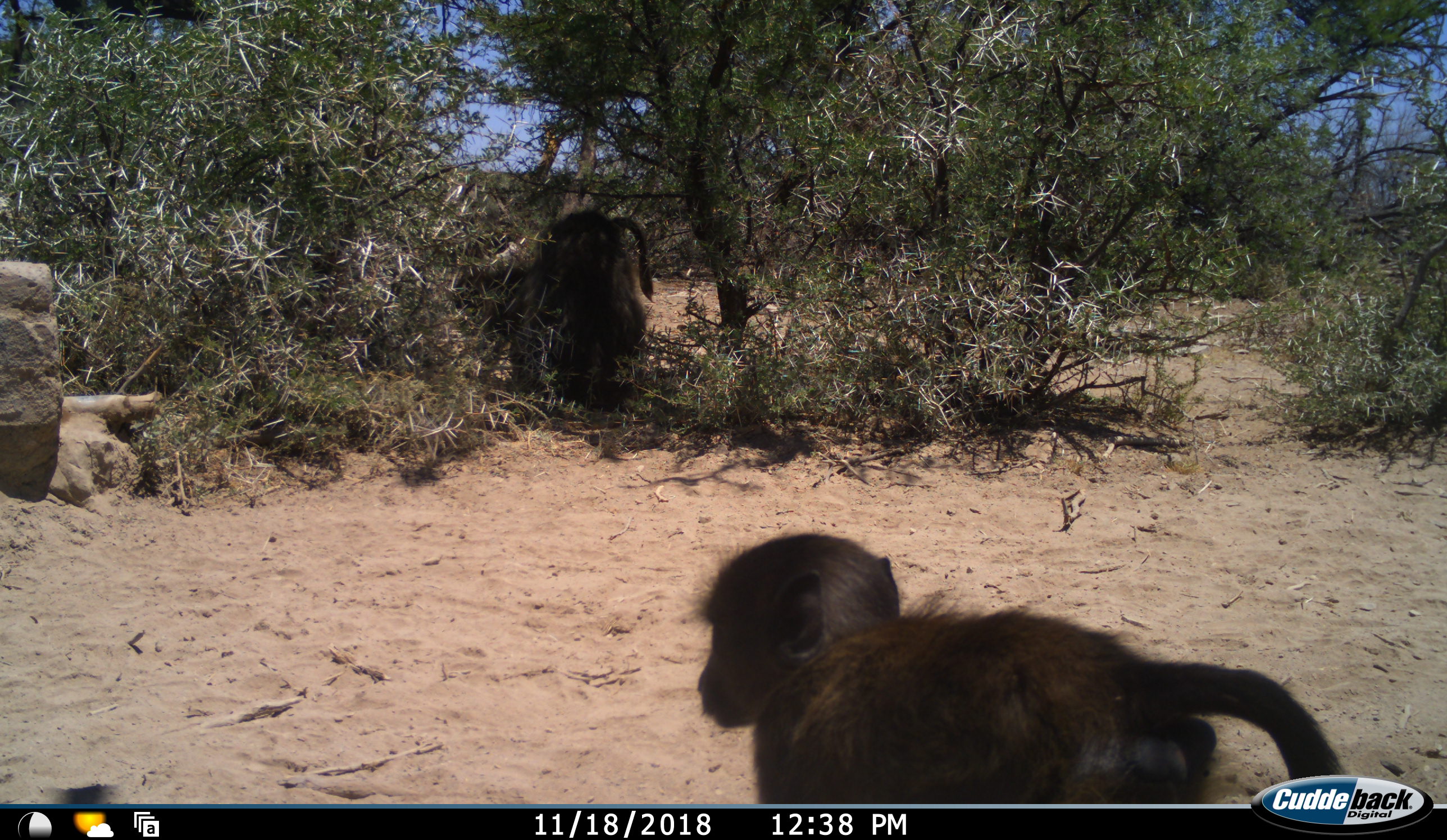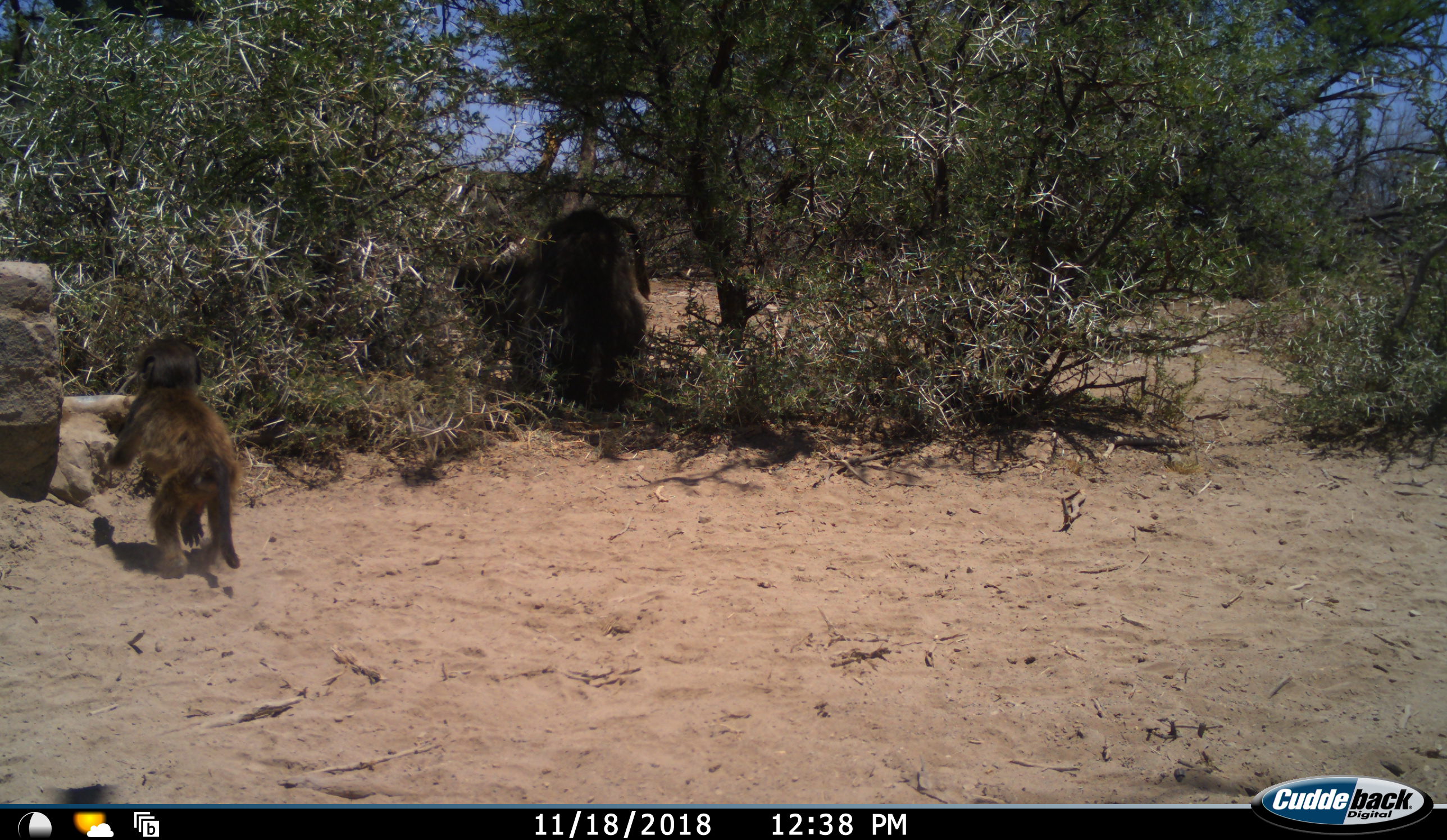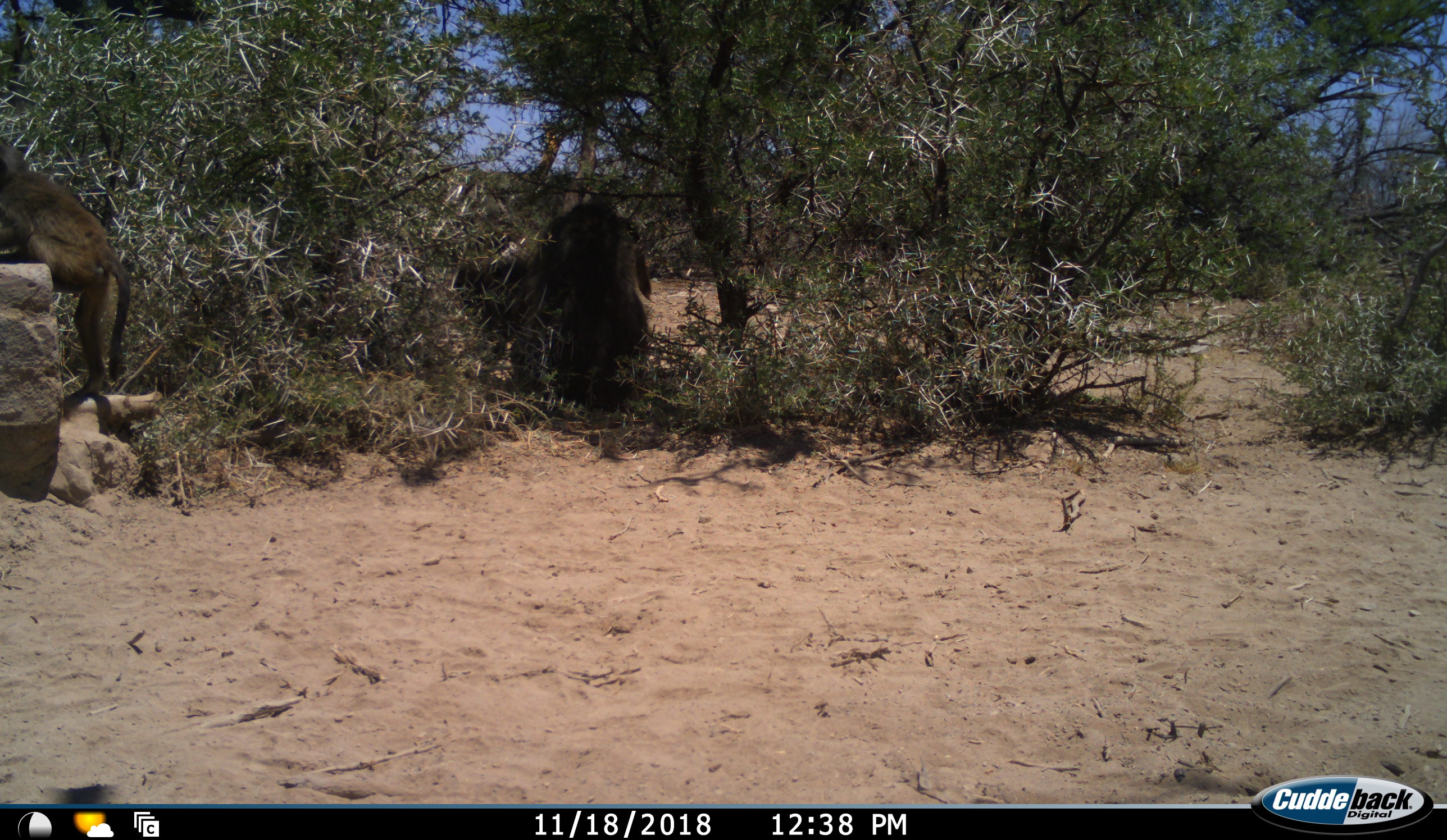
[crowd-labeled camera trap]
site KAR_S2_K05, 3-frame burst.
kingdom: Animalia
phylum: Chordata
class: Mammalia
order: Primates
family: Cercopithecidae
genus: Papio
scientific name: Papio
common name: baboon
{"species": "baboon (Papio)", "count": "3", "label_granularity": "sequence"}